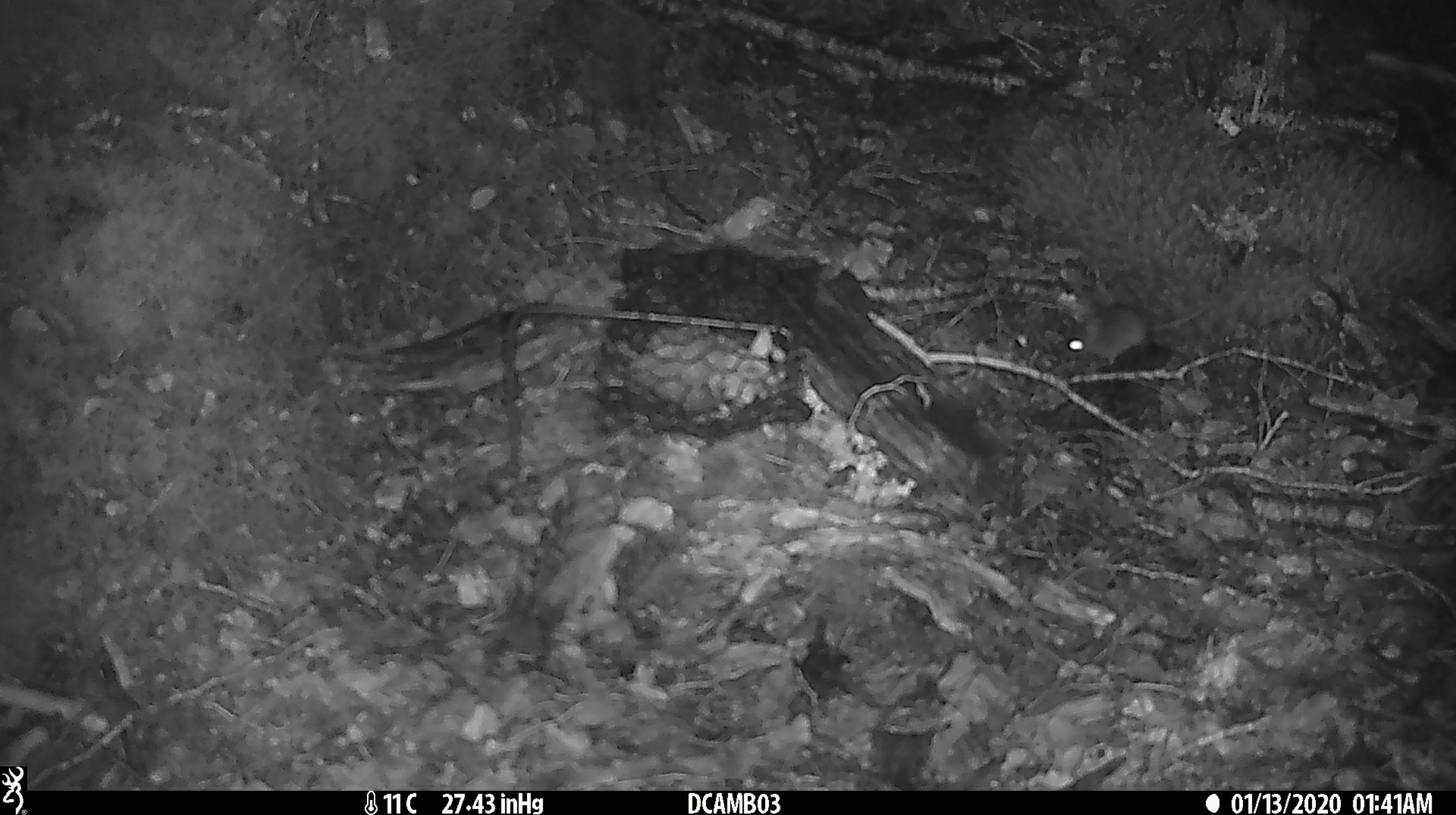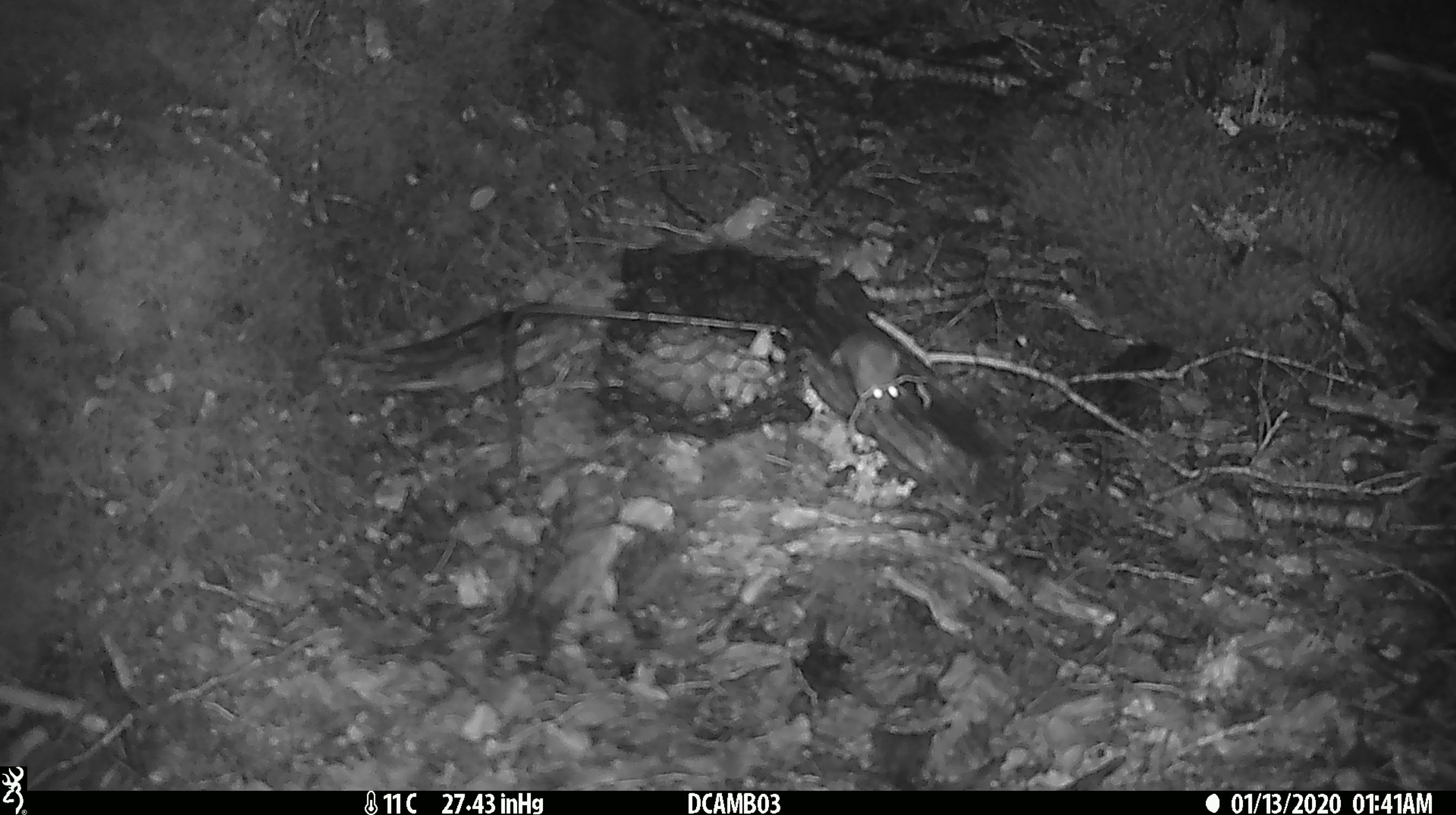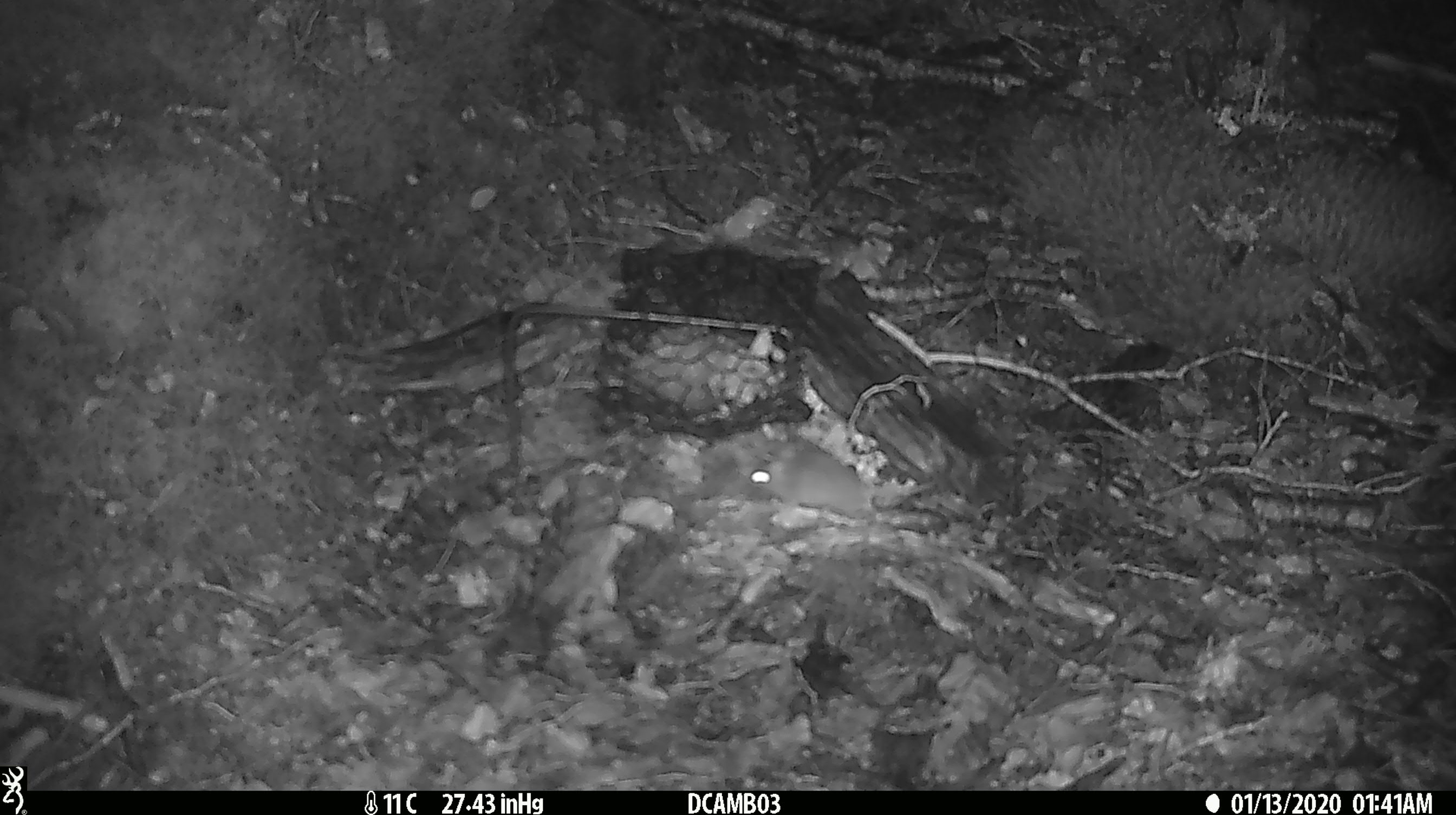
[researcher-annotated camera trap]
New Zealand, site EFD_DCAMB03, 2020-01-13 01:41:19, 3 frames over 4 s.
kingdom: Animalia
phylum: Chordata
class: Mammalia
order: Rodentia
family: Muridae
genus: Mus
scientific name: Mus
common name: mouse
Mouse (Mus).